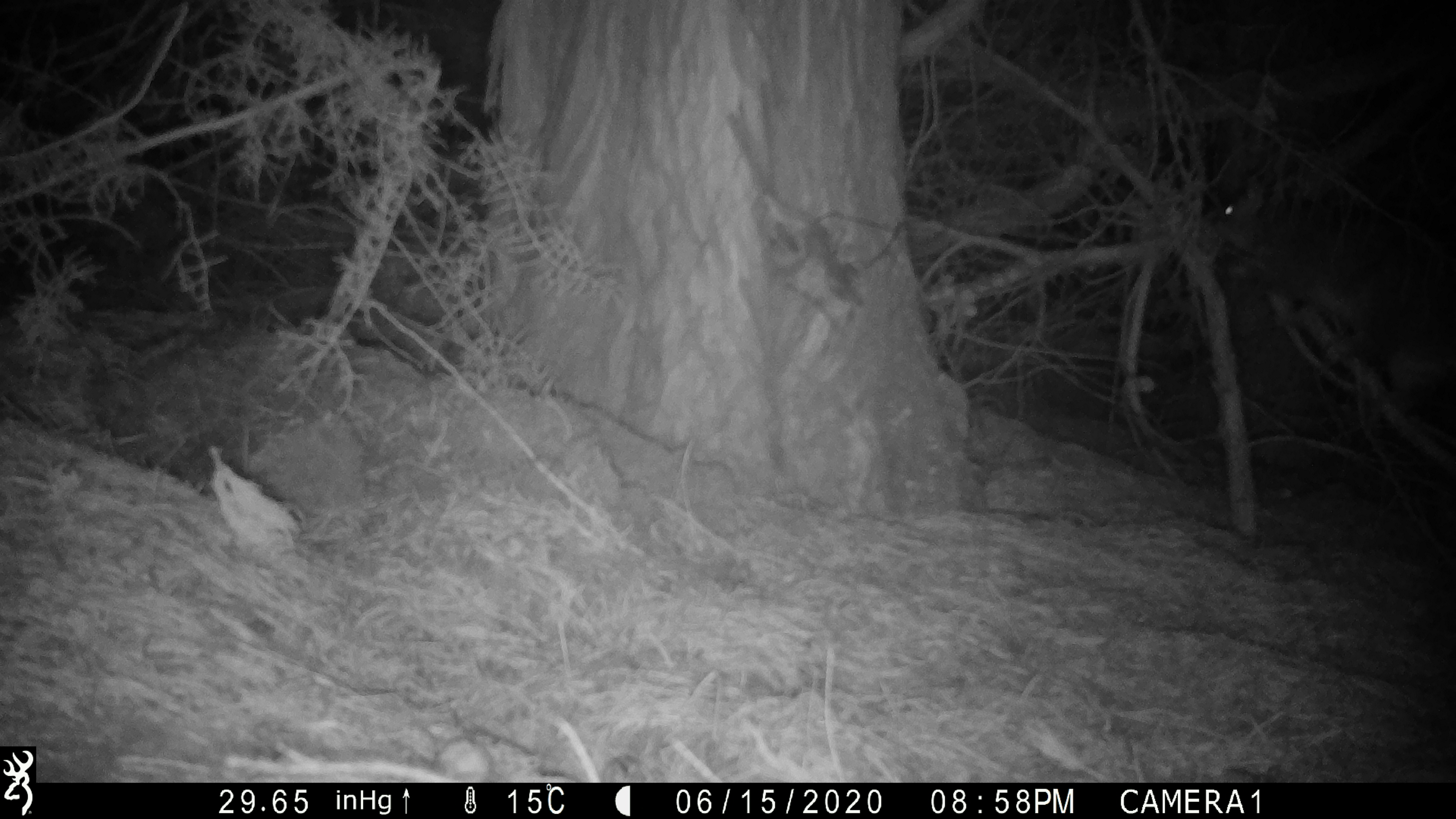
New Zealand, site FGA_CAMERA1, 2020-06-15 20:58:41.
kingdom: Animalia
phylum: Chordata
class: Mammalia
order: Diprotodontia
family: Phalangeridae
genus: Trichosurus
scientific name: Trichosurus vulpecula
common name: common brushtail possum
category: possum